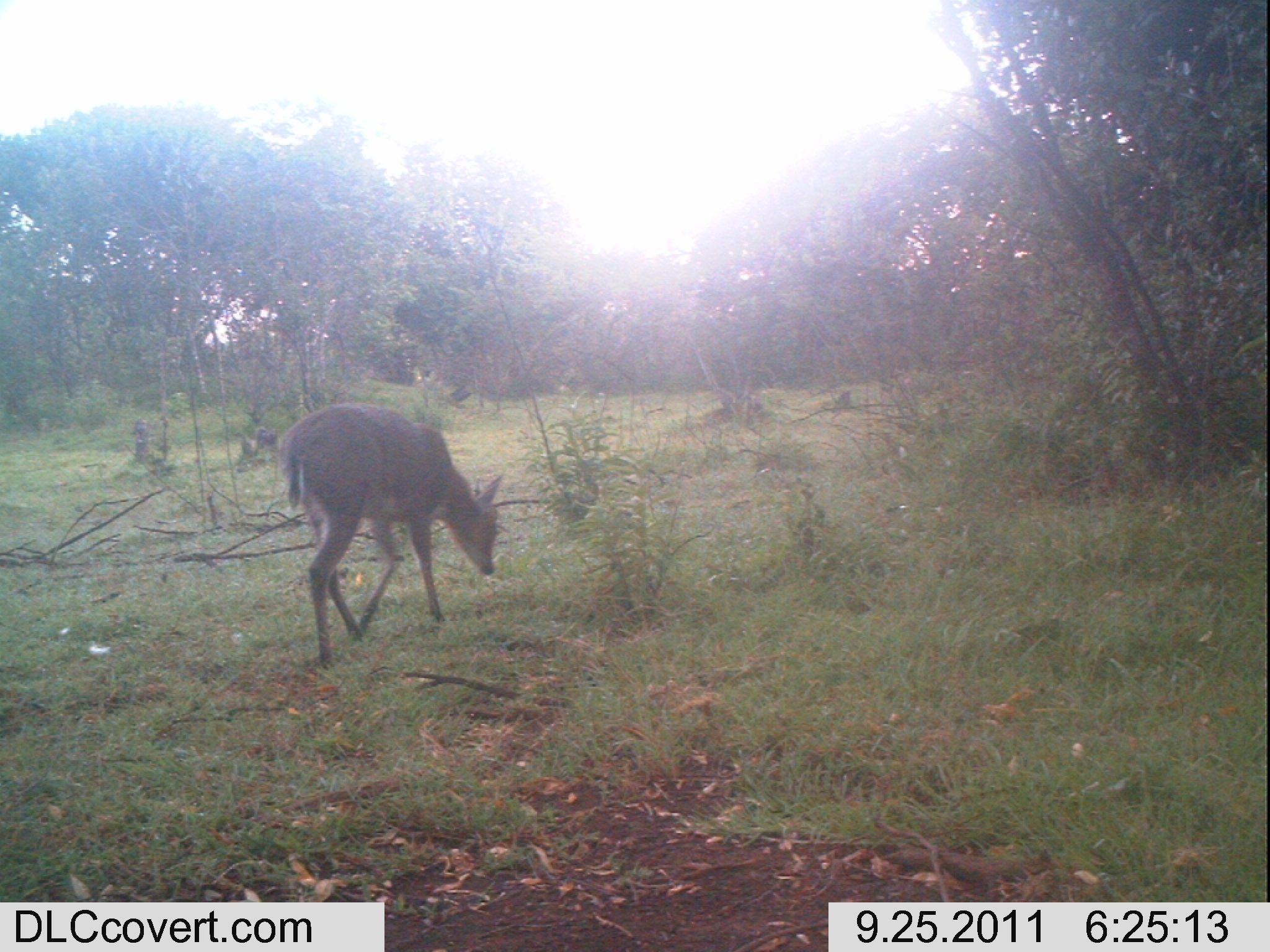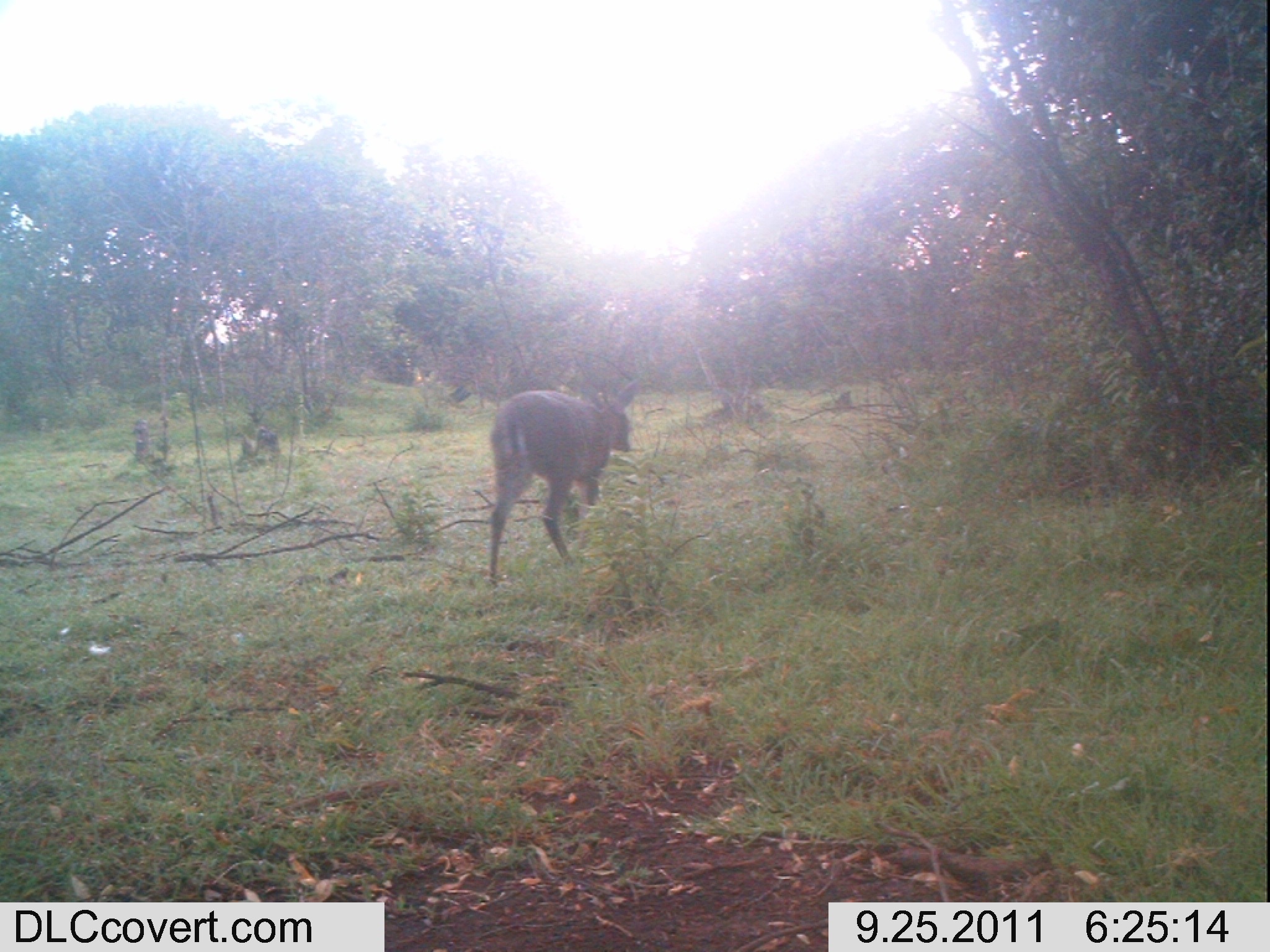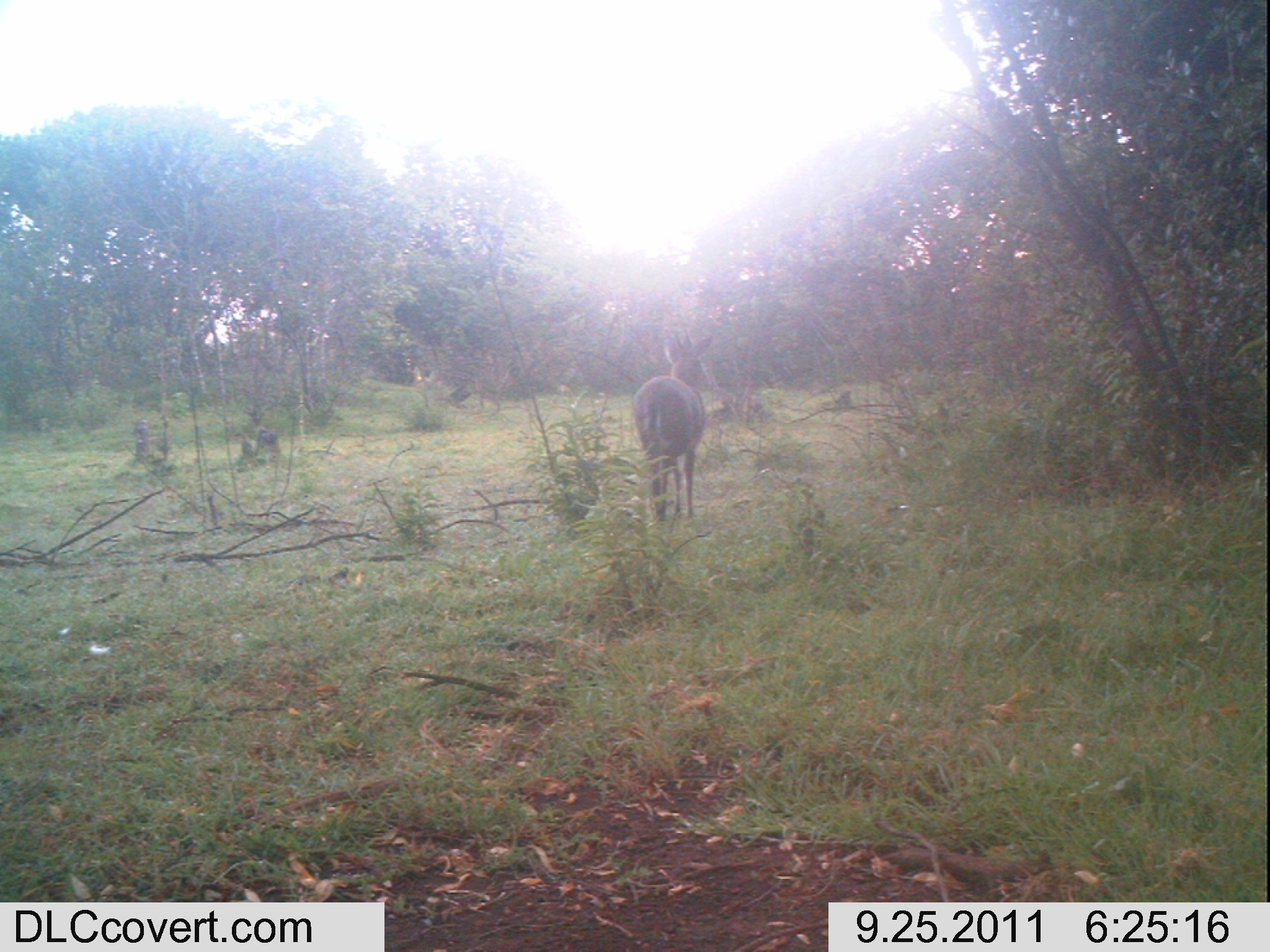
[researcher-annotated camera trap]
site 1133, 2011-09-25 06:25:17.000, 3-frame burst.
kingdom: Animalia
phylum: Chordata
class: Mammalia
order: Artiodactyla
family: Bovidae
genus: Sylvicapra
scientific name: Sylvicapra grimmia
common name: bush duiker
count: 1